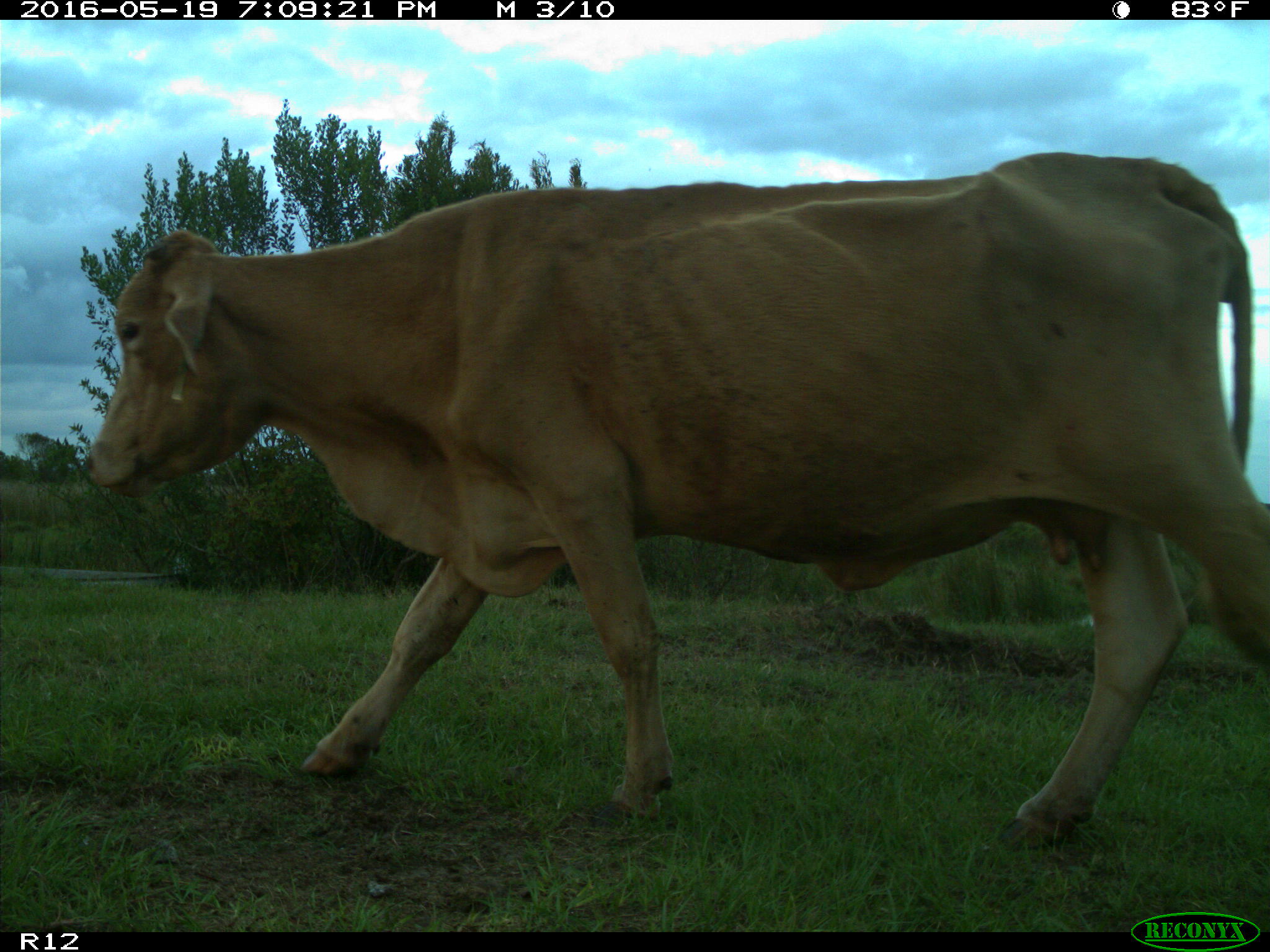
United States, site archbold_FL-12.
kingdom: Animalia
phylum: Chordata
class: Mammalia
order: Artiodactyla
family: Bovidae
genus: Bos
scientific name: Bos taurus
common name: domestic cow